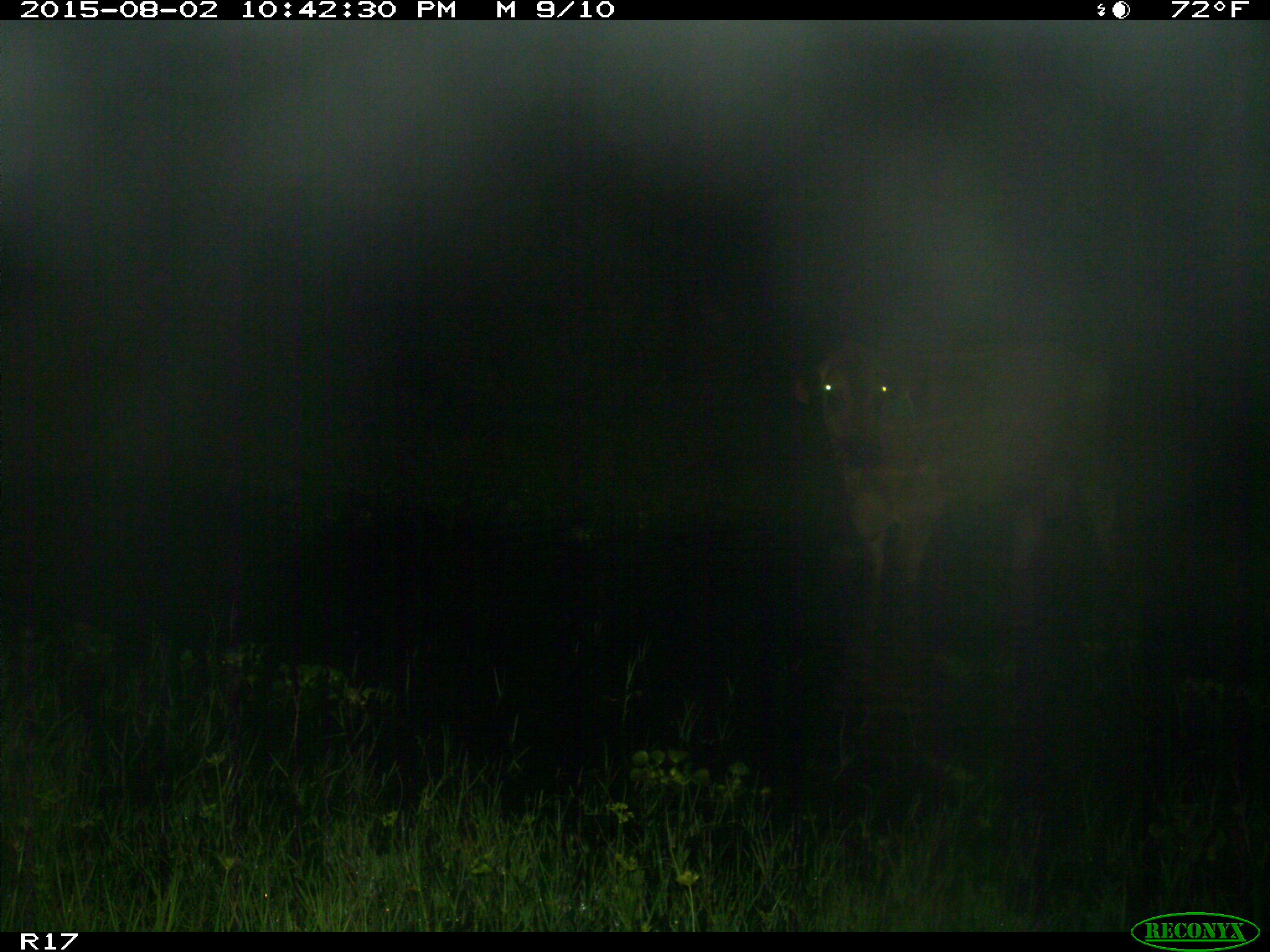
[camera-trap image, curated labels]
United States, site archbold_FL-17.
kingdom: Animalia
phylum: Chordata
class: Mammalia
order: Artiodactyla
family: Bovidae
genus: Bos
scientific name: Bos taurus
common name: domestic cow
Bos taurus (domestic cow).